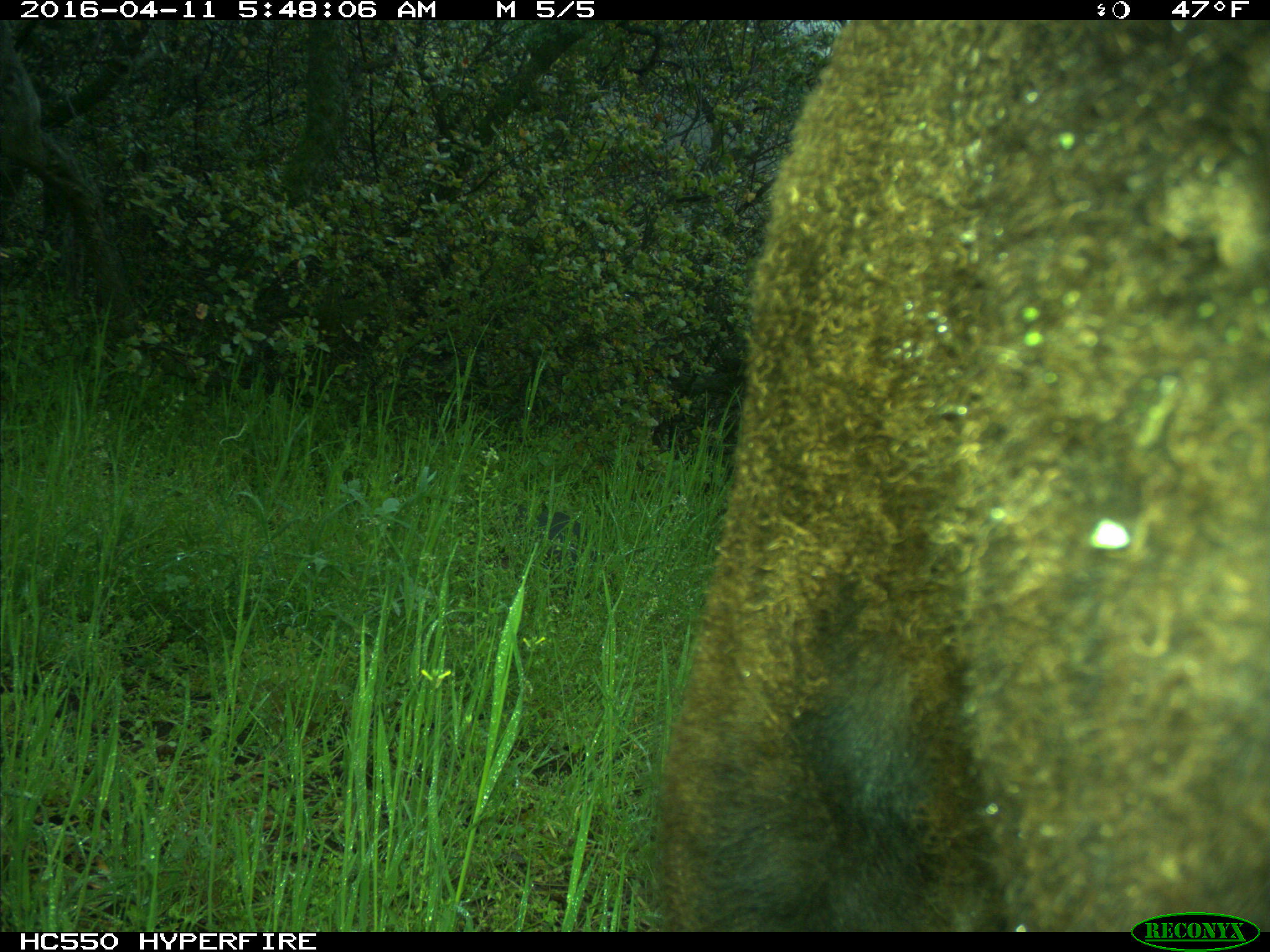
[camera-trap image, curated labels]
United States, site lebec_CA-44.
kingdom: Animalia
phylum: Chordata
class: Mammalia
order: Artiodactyla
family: Bovidae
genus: Bos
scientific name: Bos taurus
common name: domestic cow